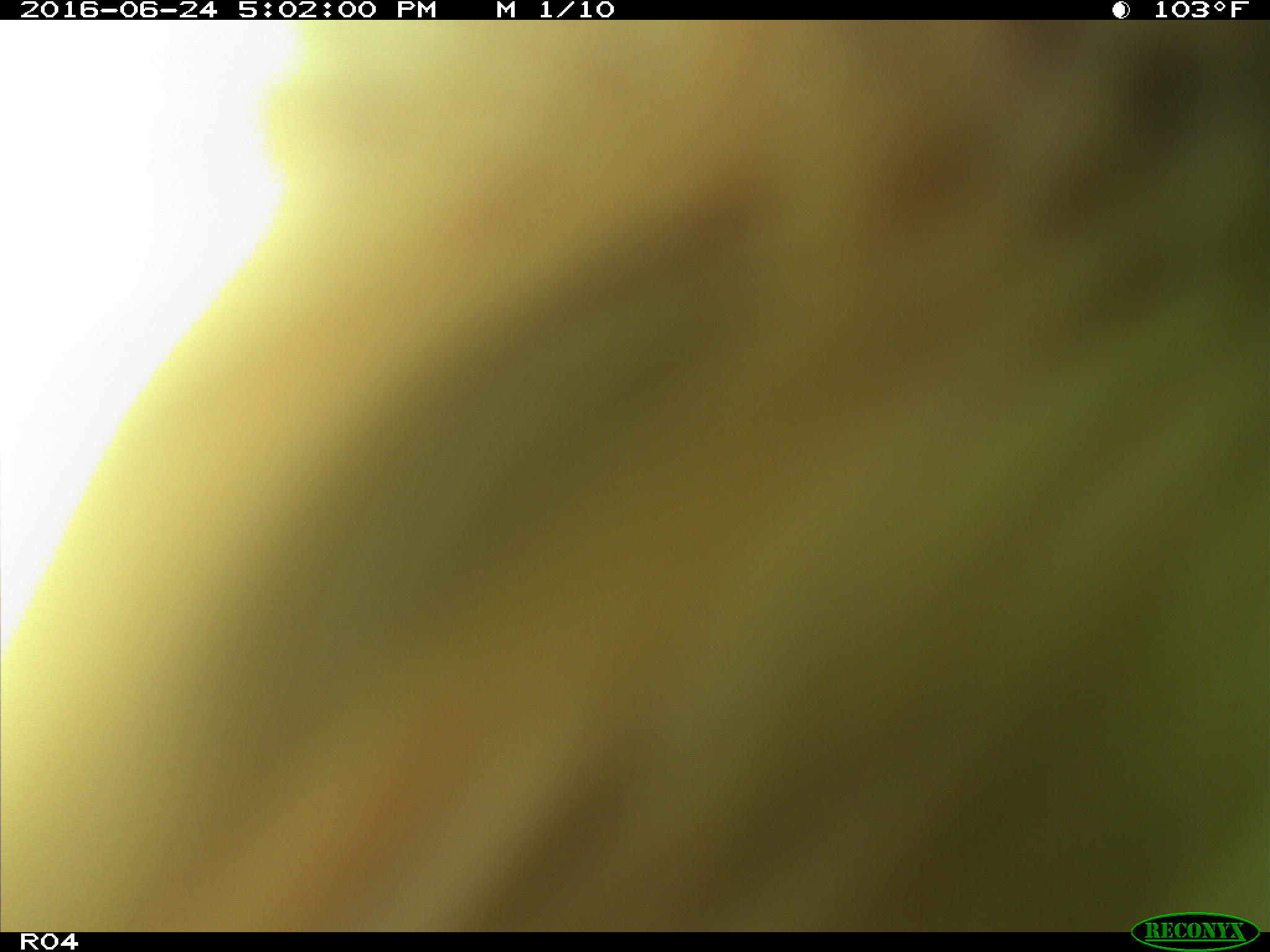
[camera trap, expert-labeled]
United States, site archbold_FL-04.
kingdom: Animalia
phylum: Chordata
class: Mammalia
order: Artiodactyla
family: Bovidae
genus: Bos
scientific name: Bos taurus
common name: domestic cow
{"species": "Bos taurus (domestic cow)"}